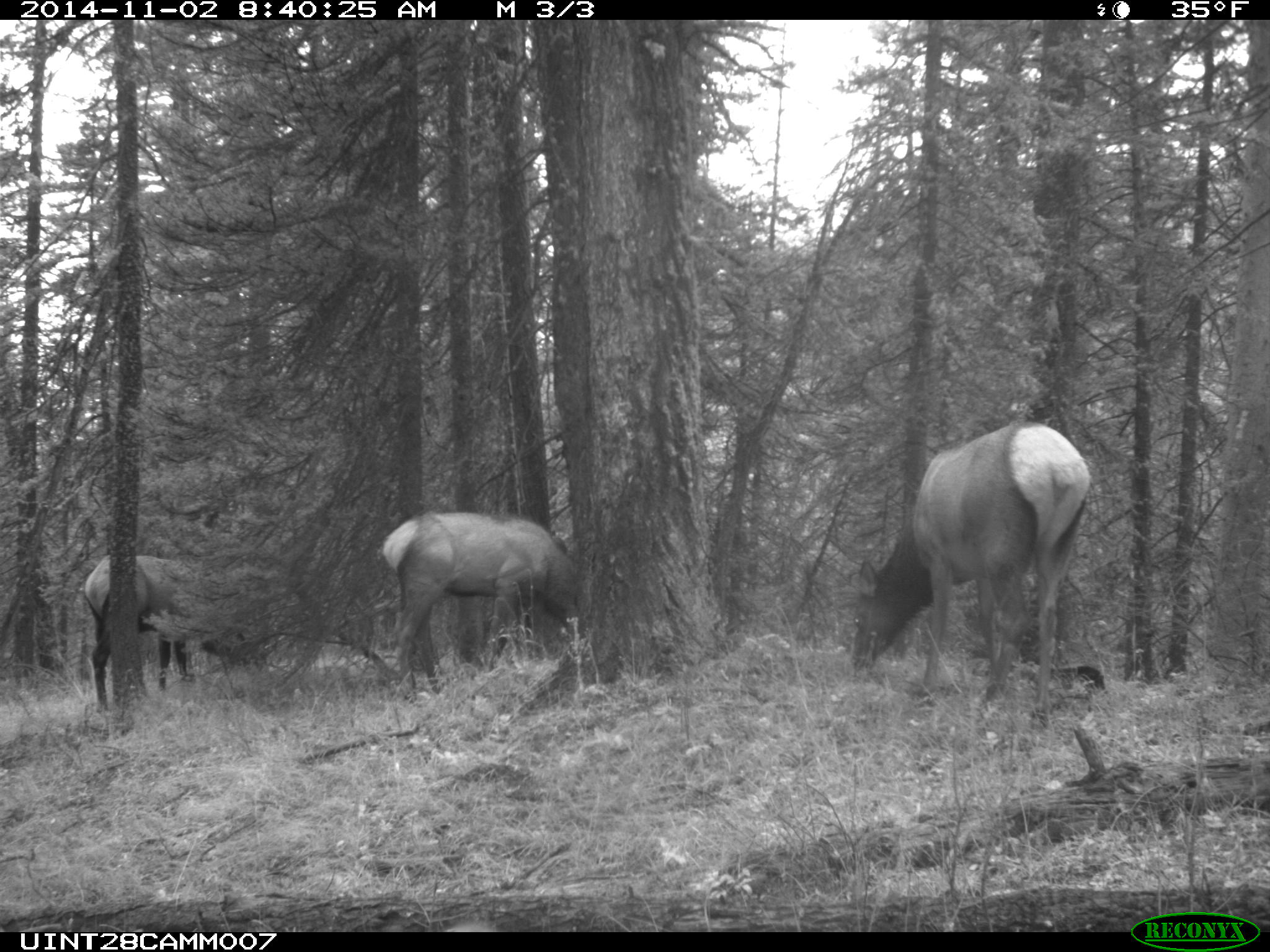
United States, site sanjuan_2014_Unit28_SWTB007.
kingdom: Animalia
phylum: Chordata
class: Mammalia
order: Artiodactyla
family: Cervidae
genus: Cervus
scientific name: Cervus elaphus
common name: red deer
Cervus elaphus (red deer).